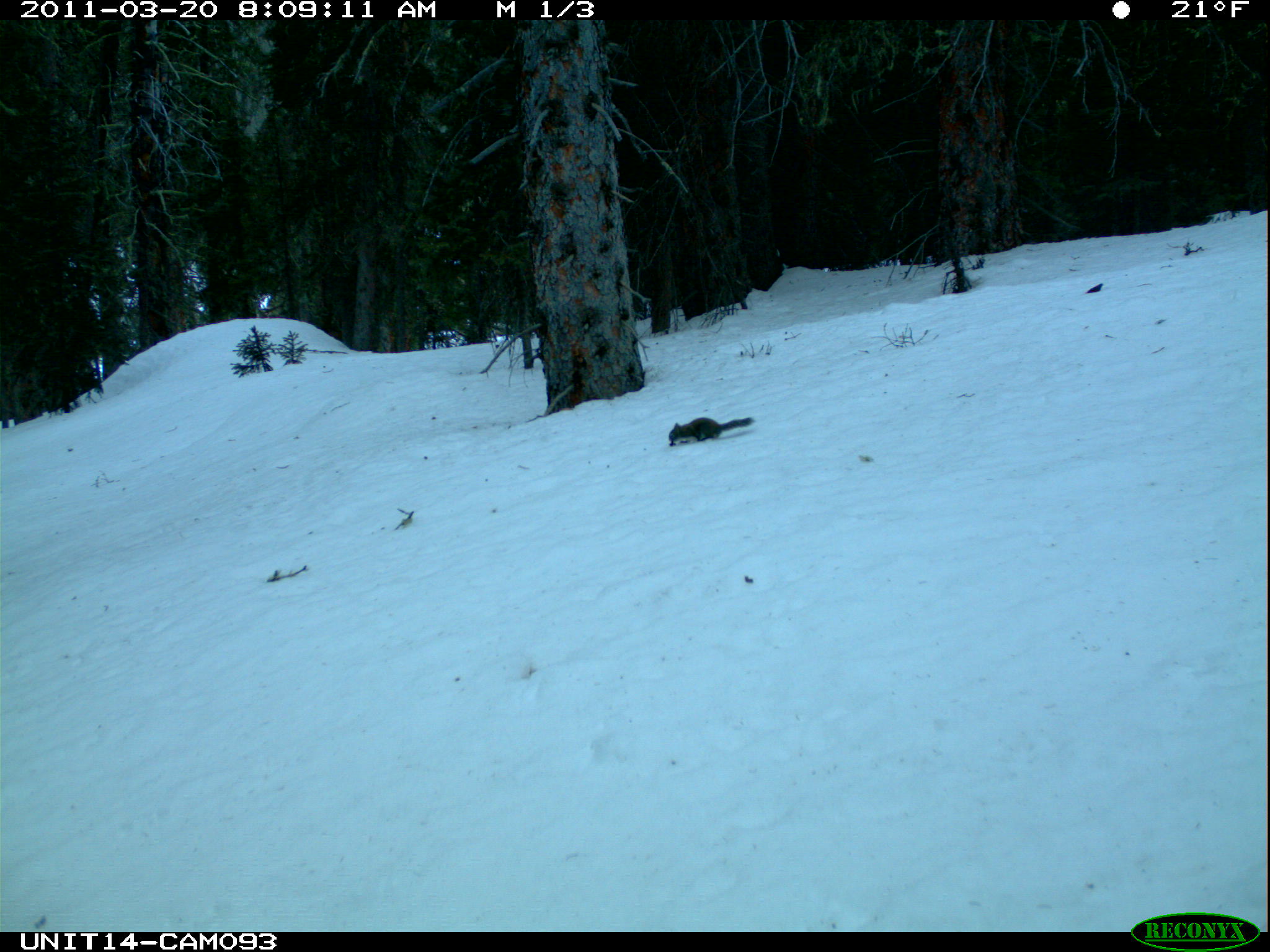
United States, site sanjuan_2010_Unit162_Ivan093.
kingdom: Animalia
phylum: Chordata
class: Mammalia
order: Rodentia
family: Sciuridae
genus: Tamiasciurus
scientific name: Tamiasciurus hudsonicus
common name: american red squirrel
Tamiasciurus hudsonicus (american red squirrel).